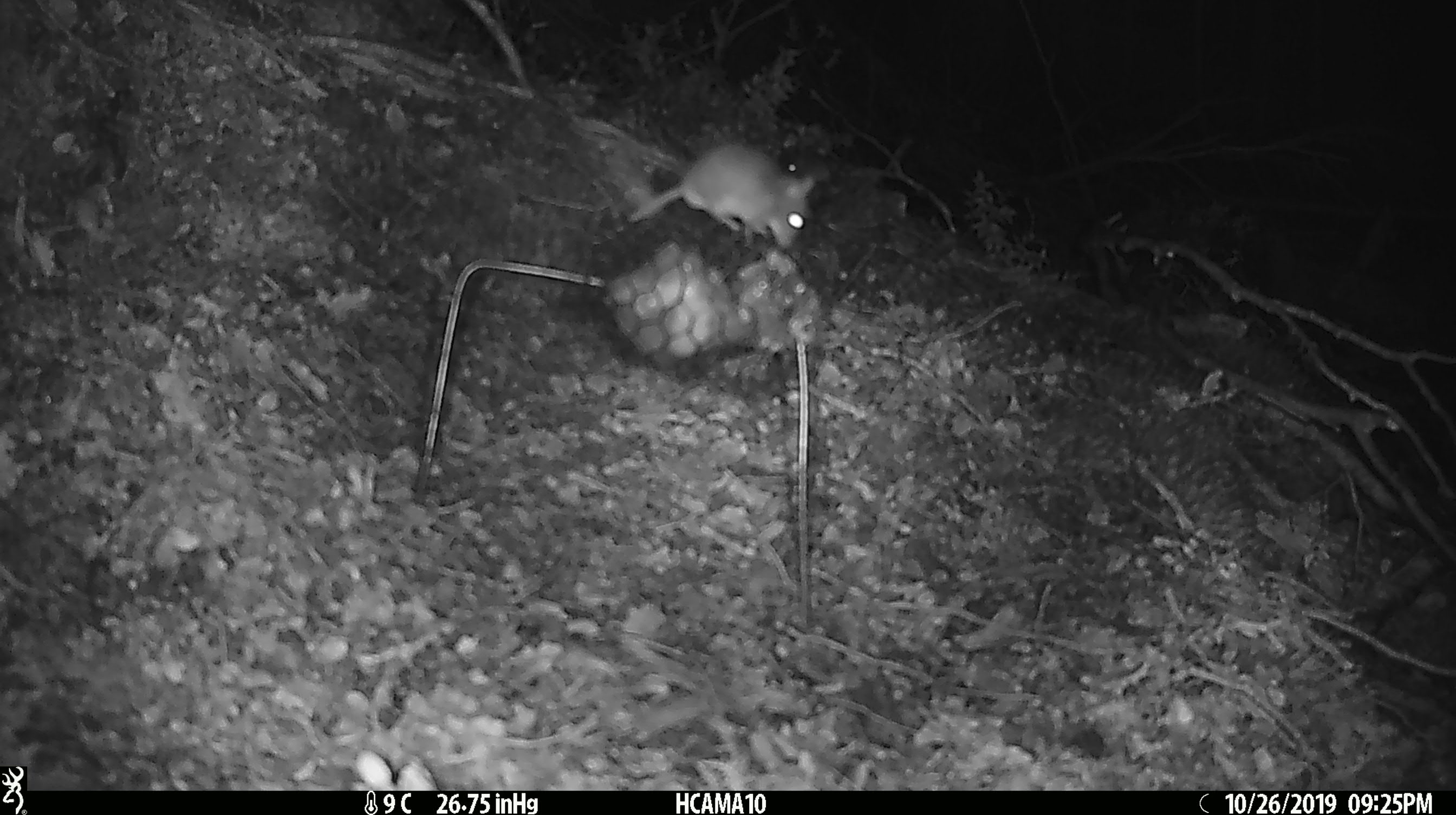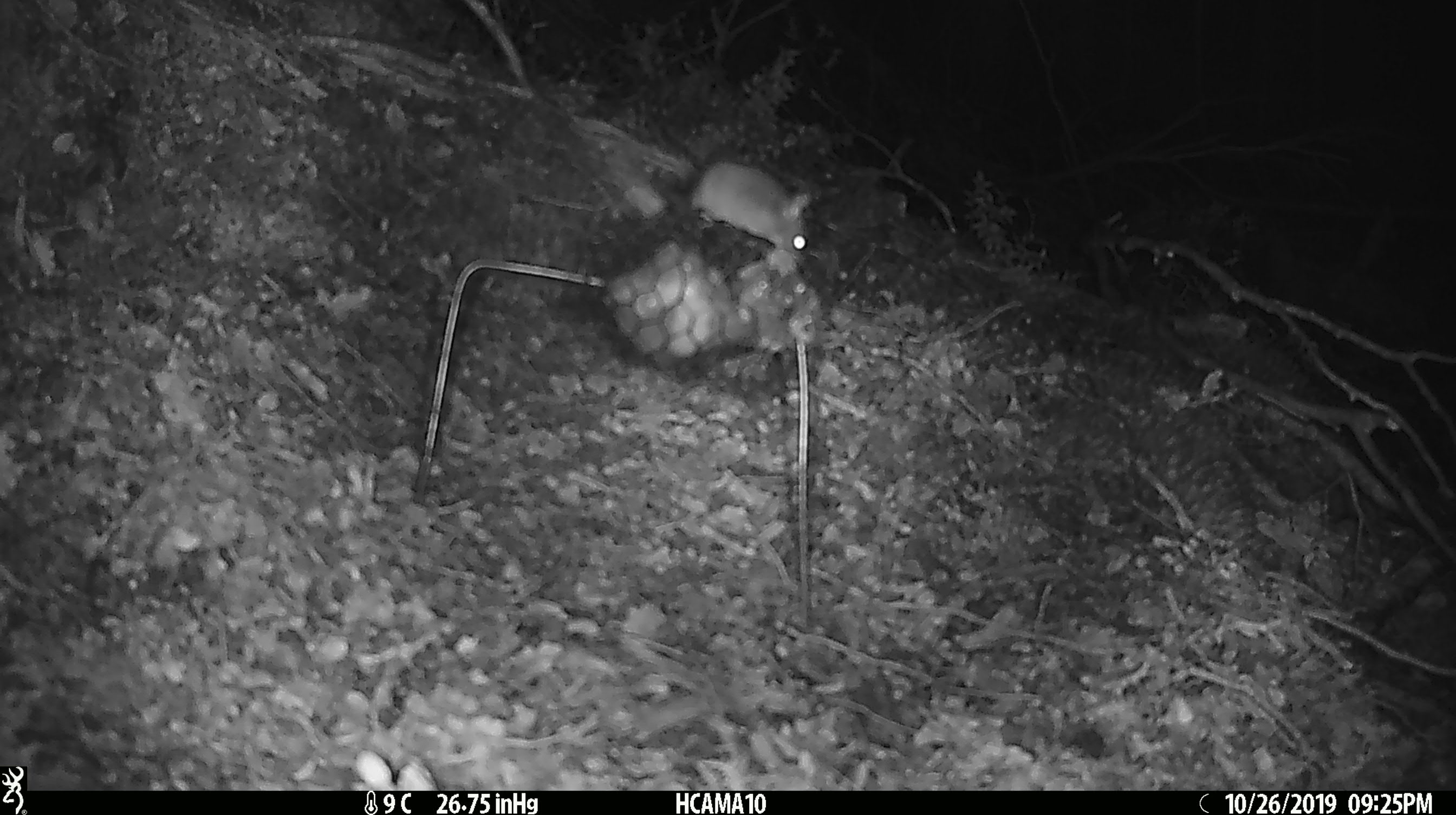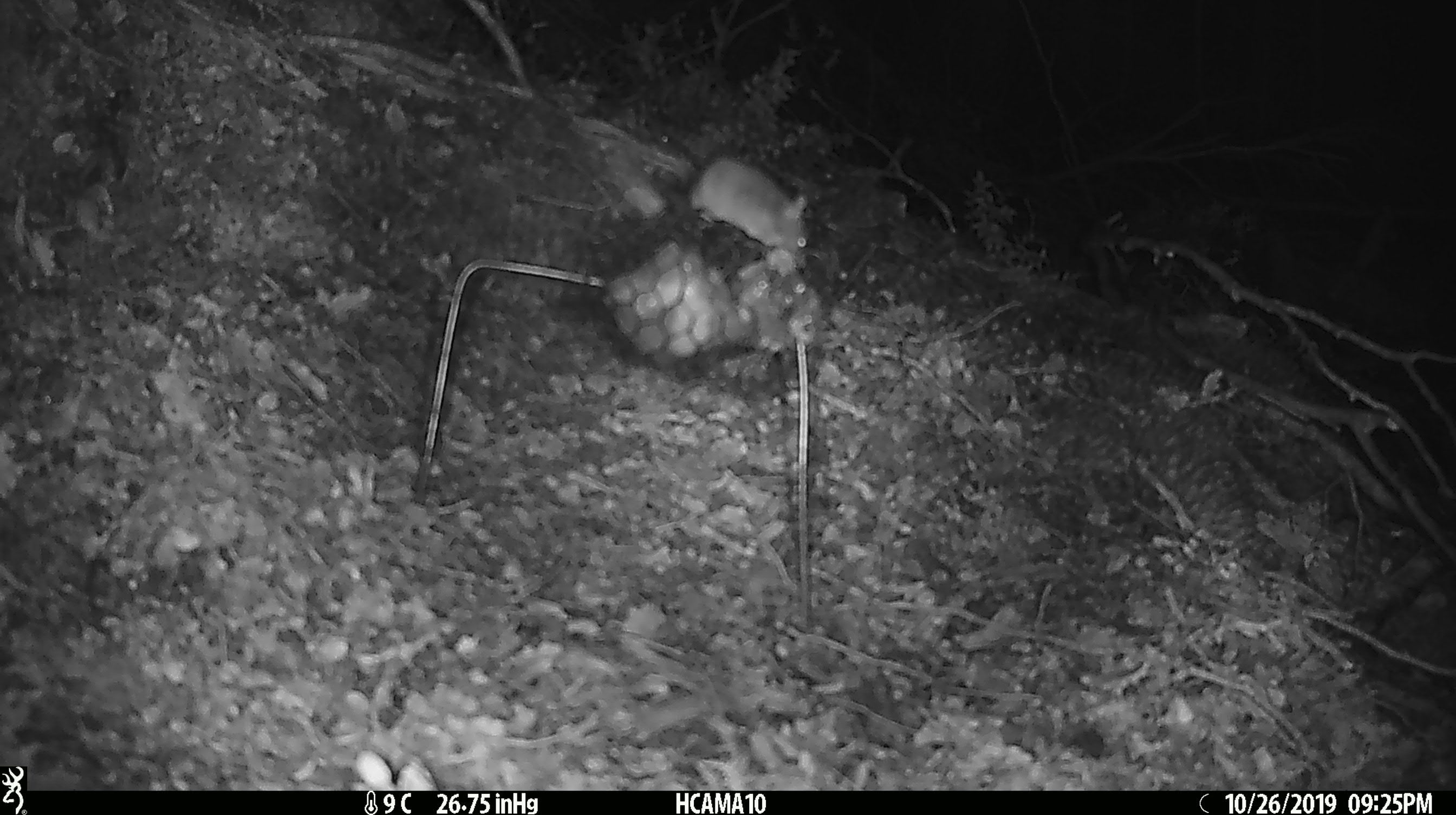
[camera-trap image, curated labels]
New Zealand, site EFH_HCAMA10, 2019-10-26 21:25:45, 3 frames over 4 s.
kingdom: Animalia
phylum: Chordata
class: Mammalia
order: Rodentia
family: Muridae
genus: Mus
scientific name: Mus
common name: mouse